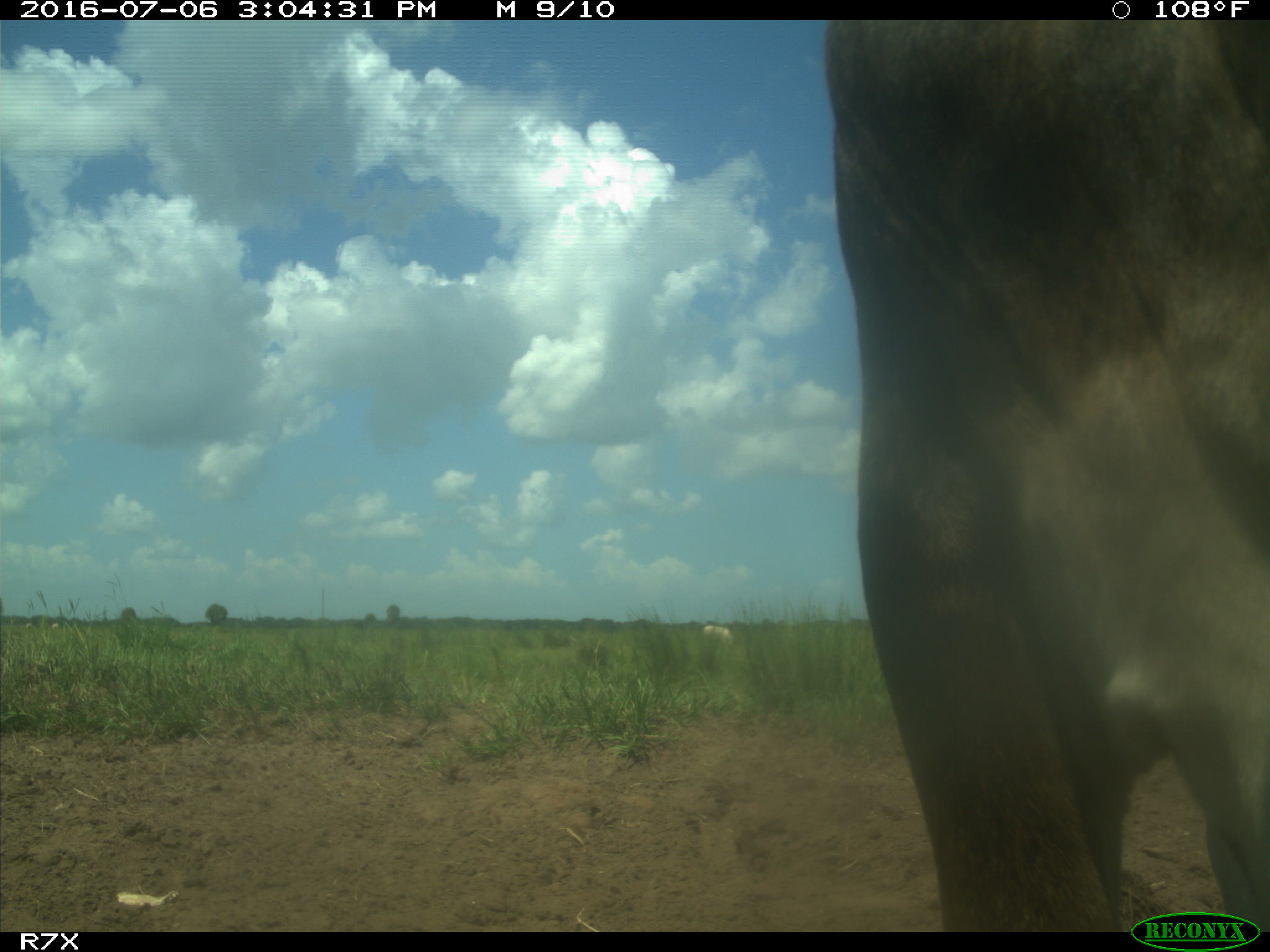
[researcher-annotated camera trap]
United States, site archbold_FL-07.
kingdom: Animalia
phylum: Chordata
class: Mammalia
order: Artiodactyla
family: Bovidae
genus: Bos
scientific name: Bos taurus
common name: domestic cow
Bos taurus (domestic cow).